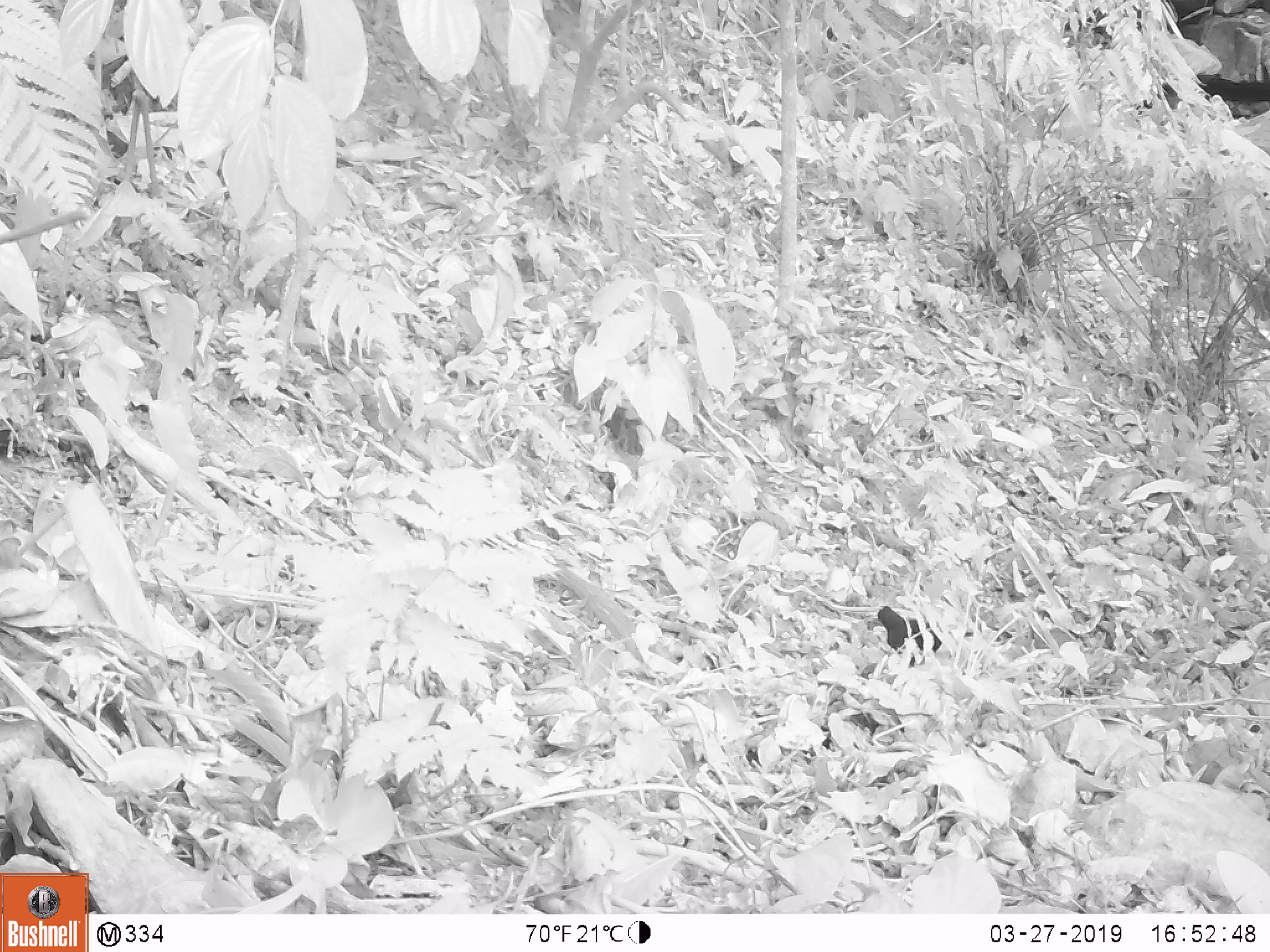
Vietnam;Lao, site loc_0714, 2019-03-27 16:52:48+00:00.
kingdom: Animalia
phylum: Chordata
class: Mammalia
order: Artiodactyla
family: Suidae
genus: Sus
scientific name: Sus scrofa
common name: eurasian wild pig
Eurasian wild pig (Sus scrofa). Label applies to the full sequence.